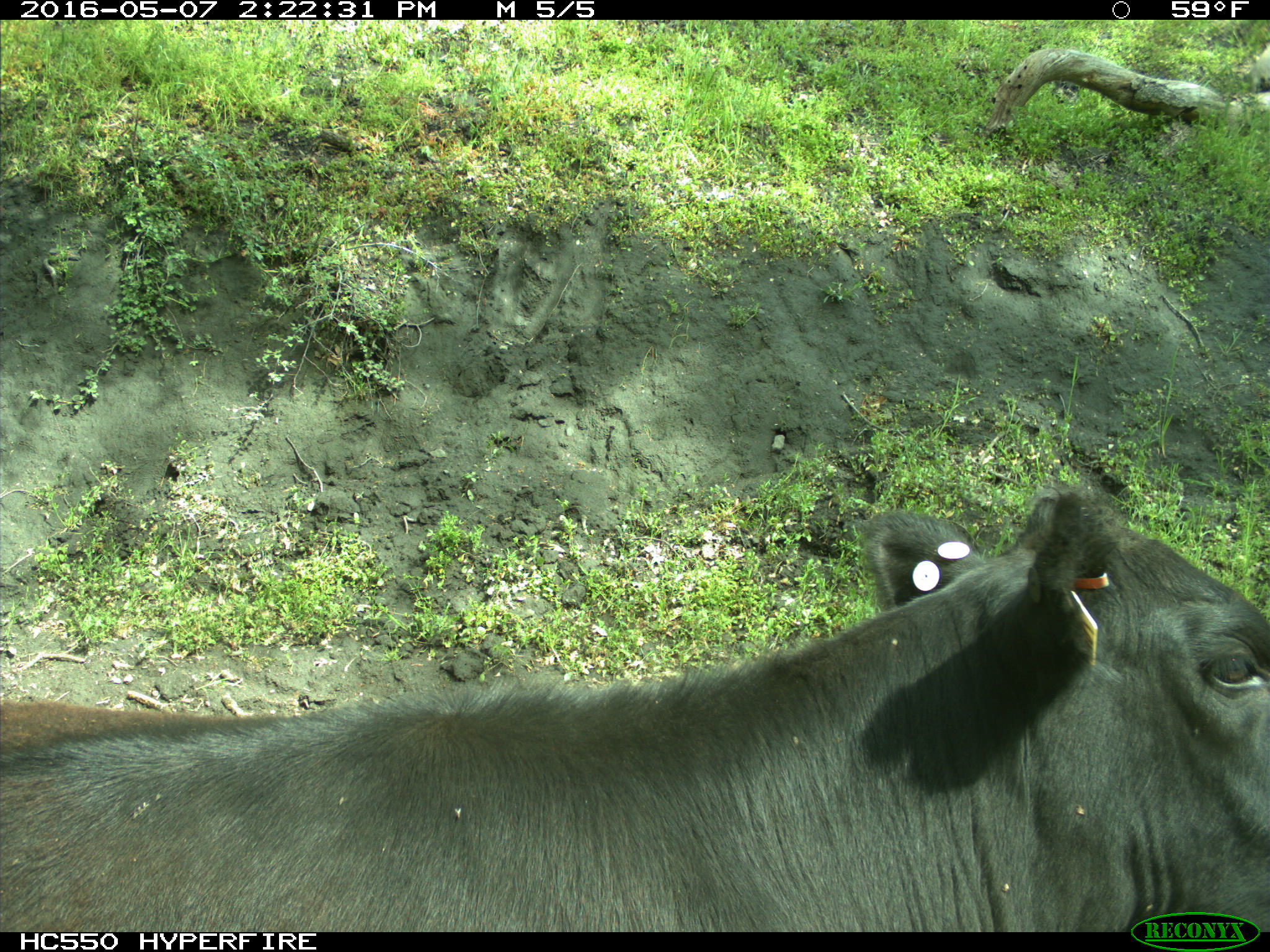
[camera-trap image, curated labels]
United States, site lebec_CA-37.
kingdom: Animalia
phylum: Chordata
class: Mammalia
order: Artiodactyla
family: Bovidae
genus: Bos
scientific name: Bos taurus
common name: domestic cow